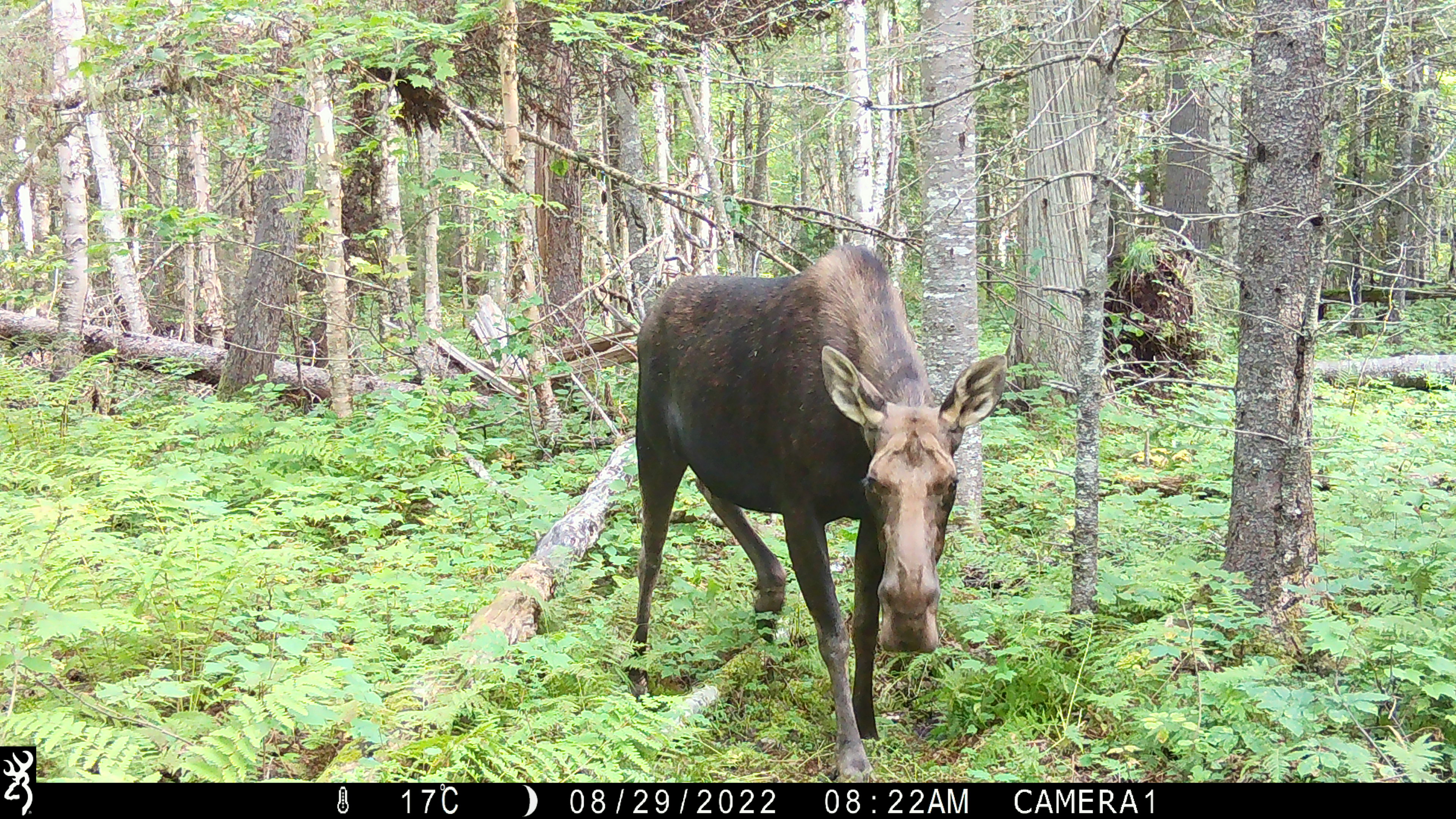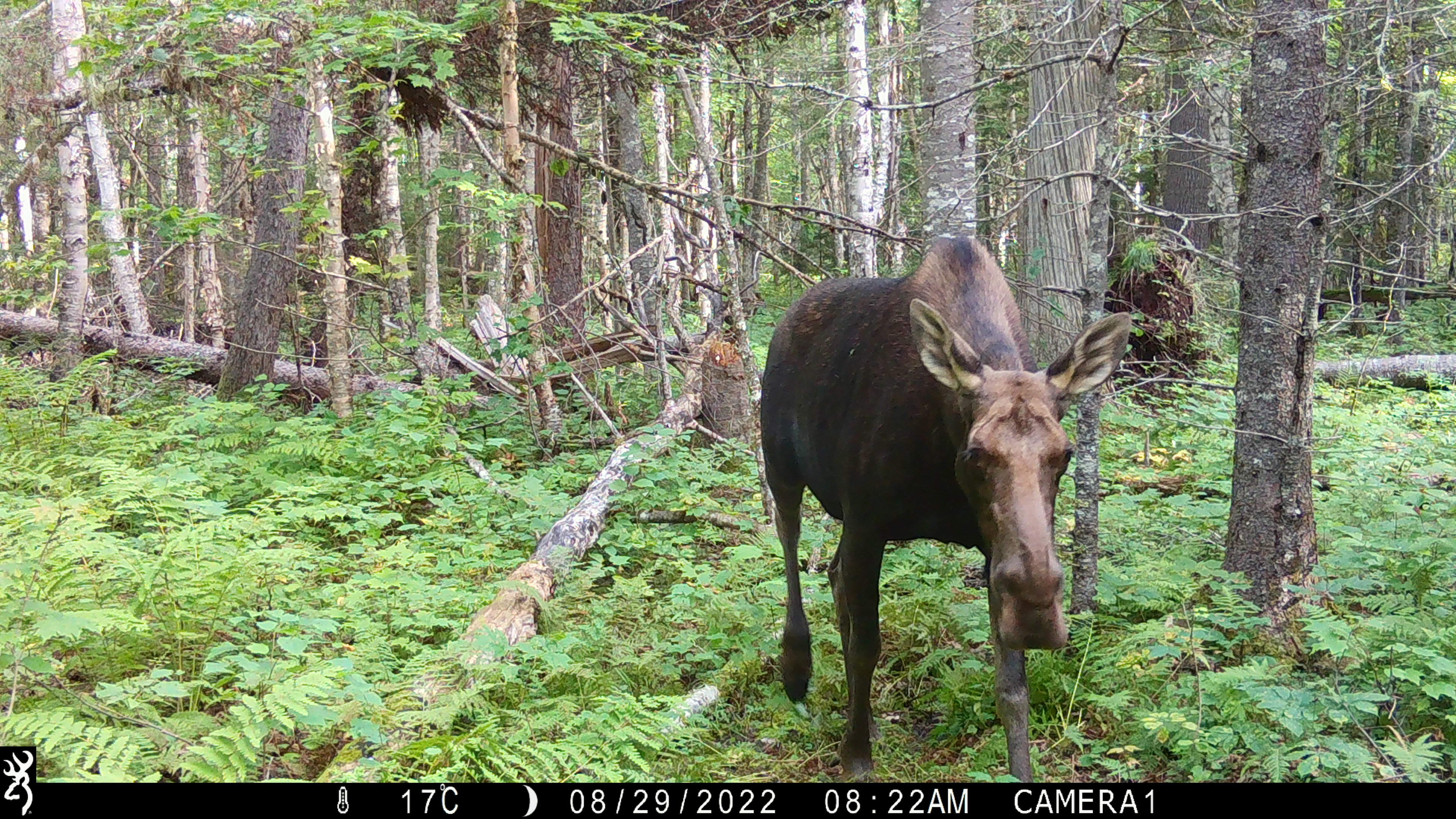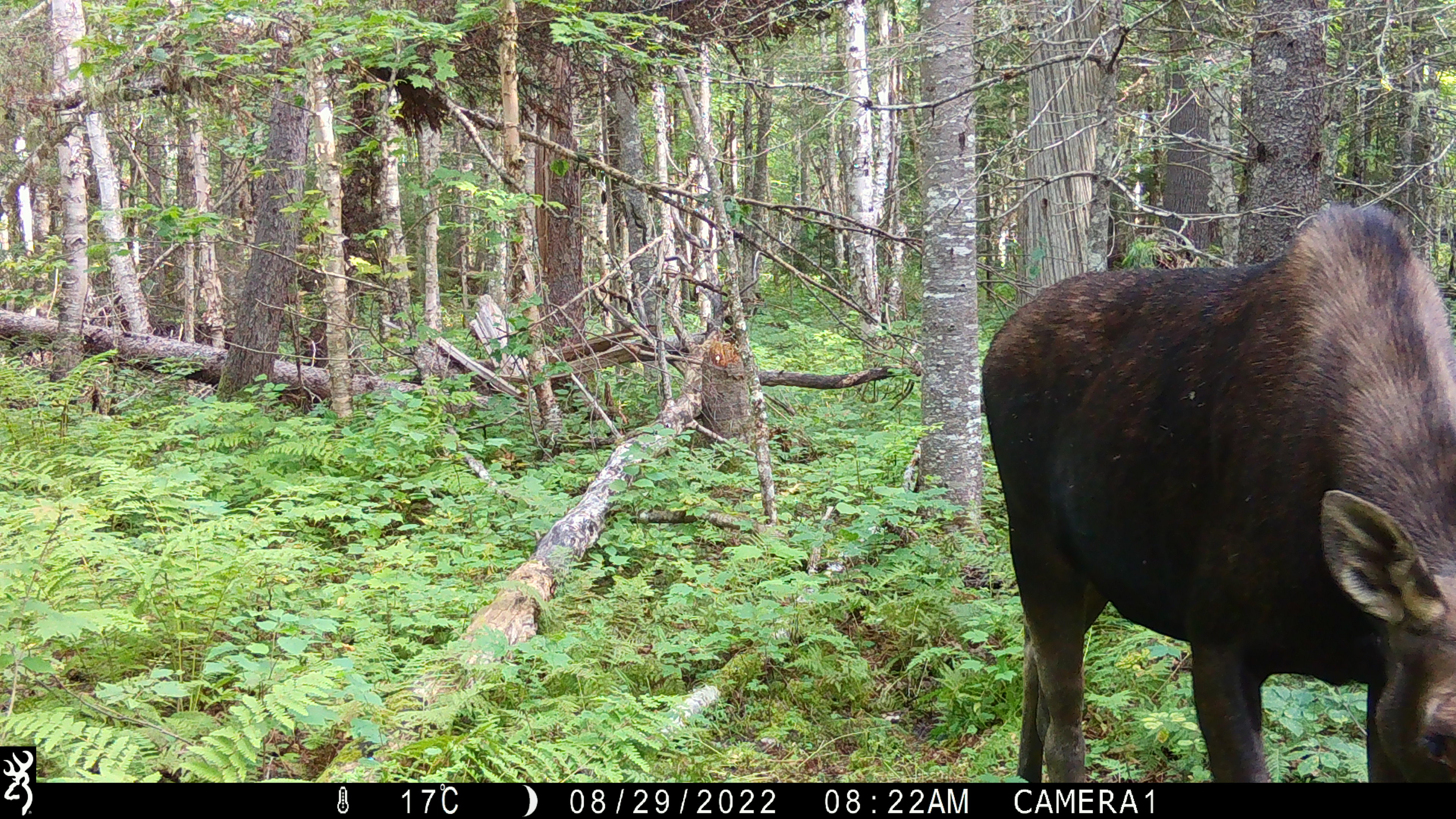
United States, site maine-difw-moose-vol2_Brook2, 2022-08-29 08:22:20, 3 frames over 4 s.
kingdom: Animalia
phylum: Chordata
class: Mammalia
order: Artiodactyla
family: Cervidae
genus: Alces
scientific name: Alces alces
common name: moose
Moose (Alces alces).